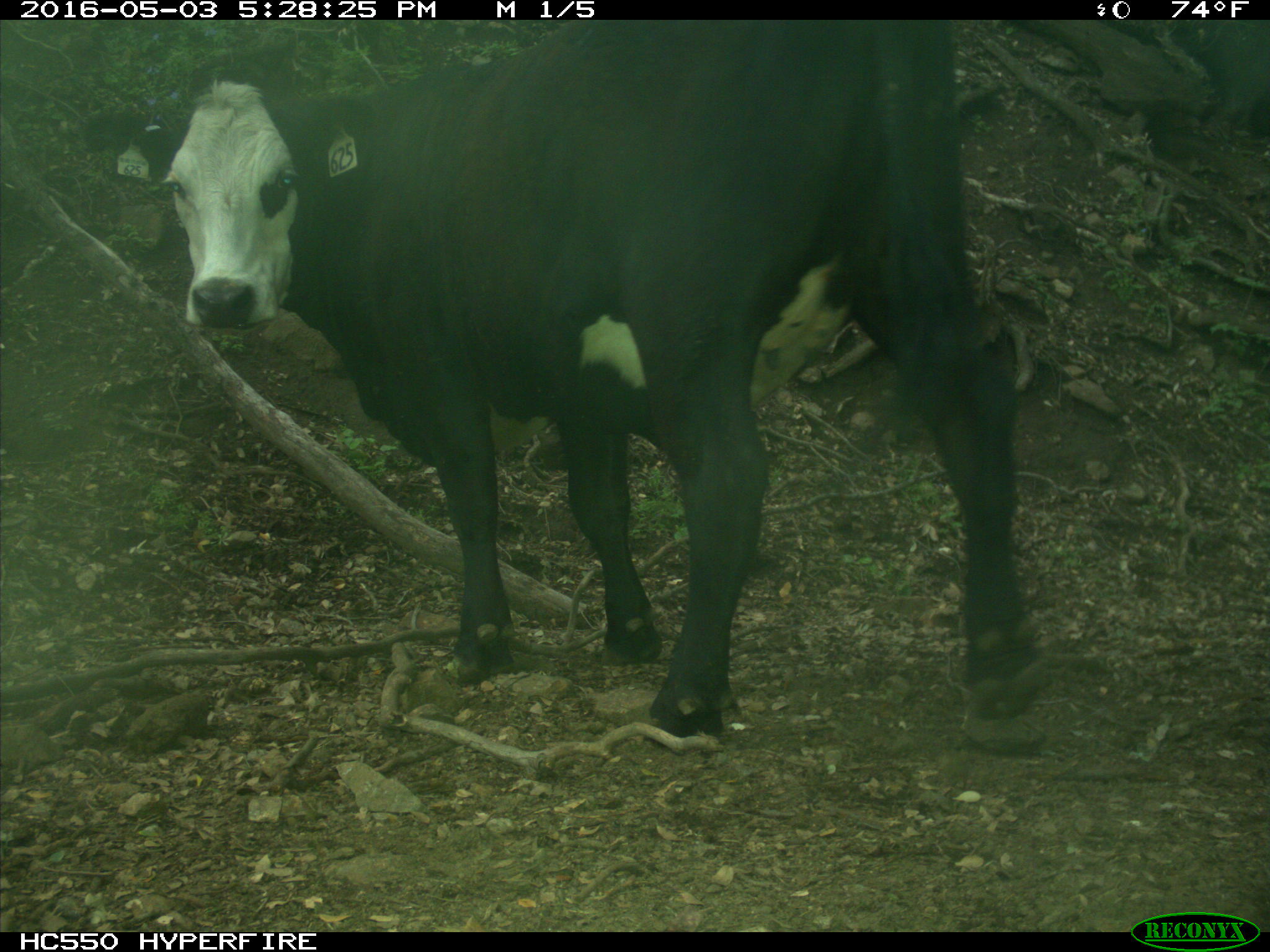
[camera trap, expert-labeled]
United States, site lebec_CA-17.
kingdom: Animalia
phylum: Chordata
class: Mammalia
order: Artiodactyla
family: Bovidae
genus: Bos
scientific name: Bos taurus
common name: domestic cow